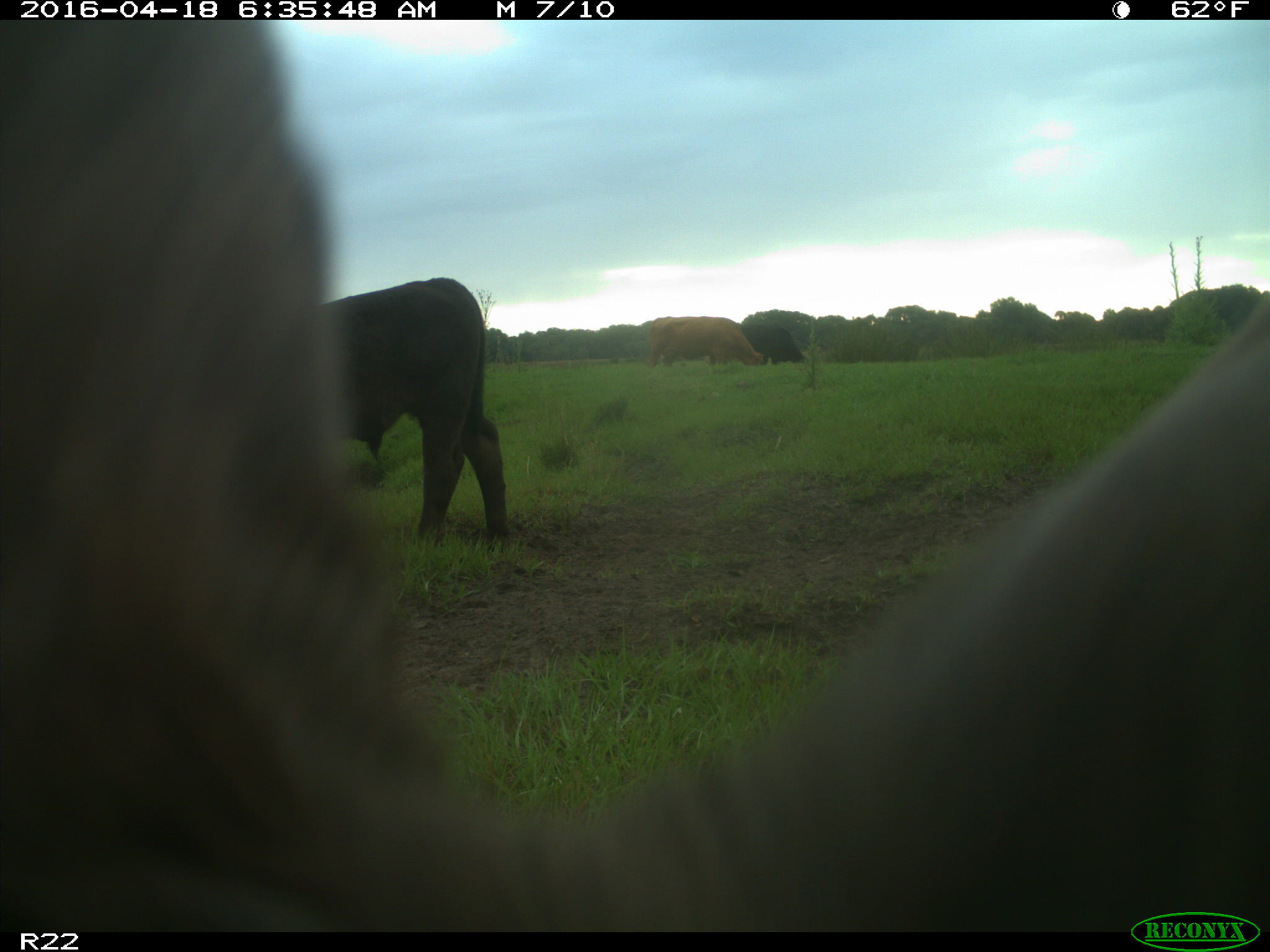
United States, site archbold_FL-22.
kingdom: Animalia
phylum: Chordata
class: Mammalia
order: Artiodactyla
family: Bovidae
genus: Bos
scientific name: Bos taurus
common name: domestic cow